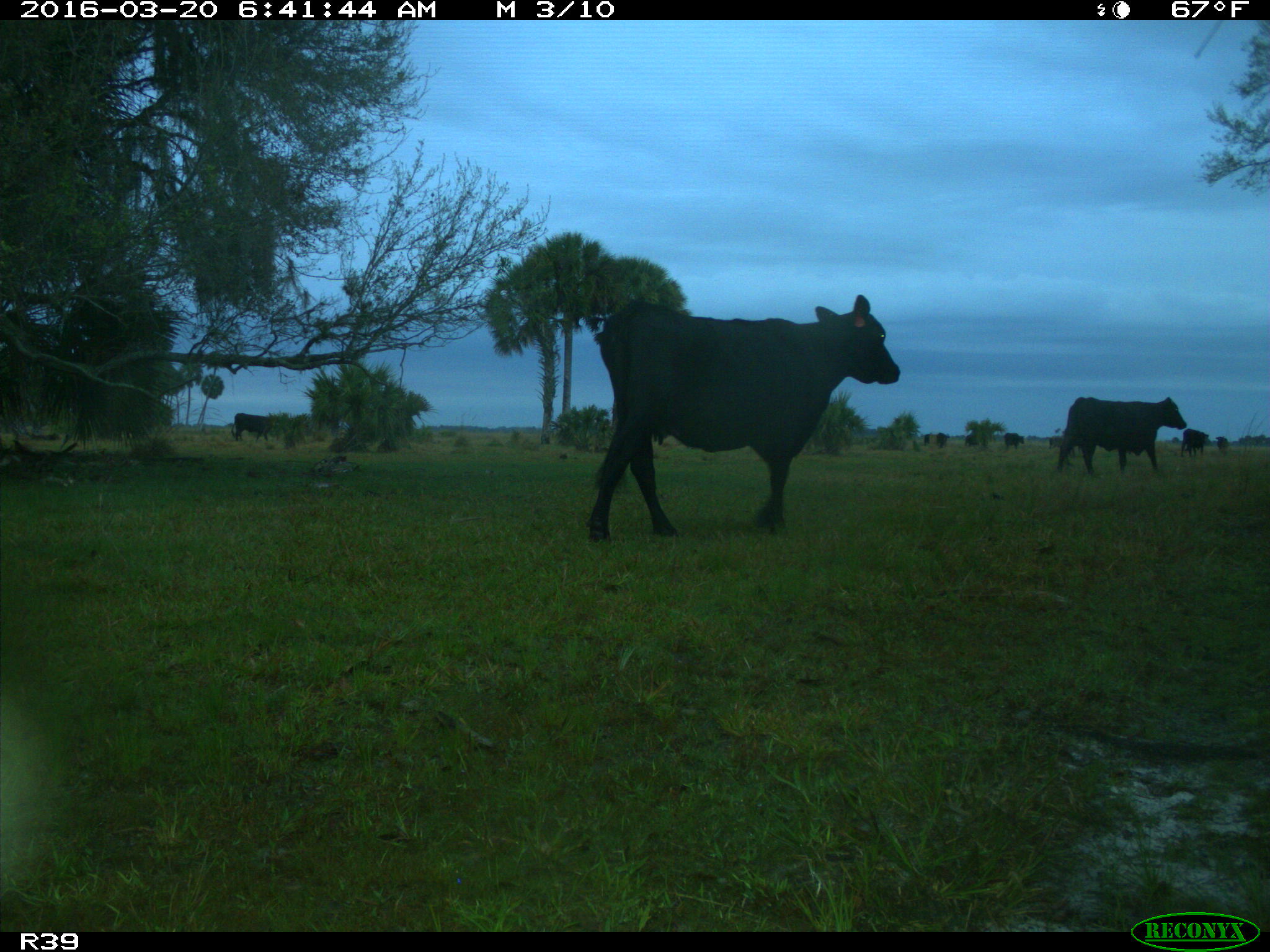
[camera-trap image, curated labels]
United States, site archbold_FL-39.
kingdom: Animalia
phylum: Chordata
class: Mammalia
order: Artiodactyla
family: Bovidae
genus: Bos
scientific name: Bos taurus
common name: domestic cow